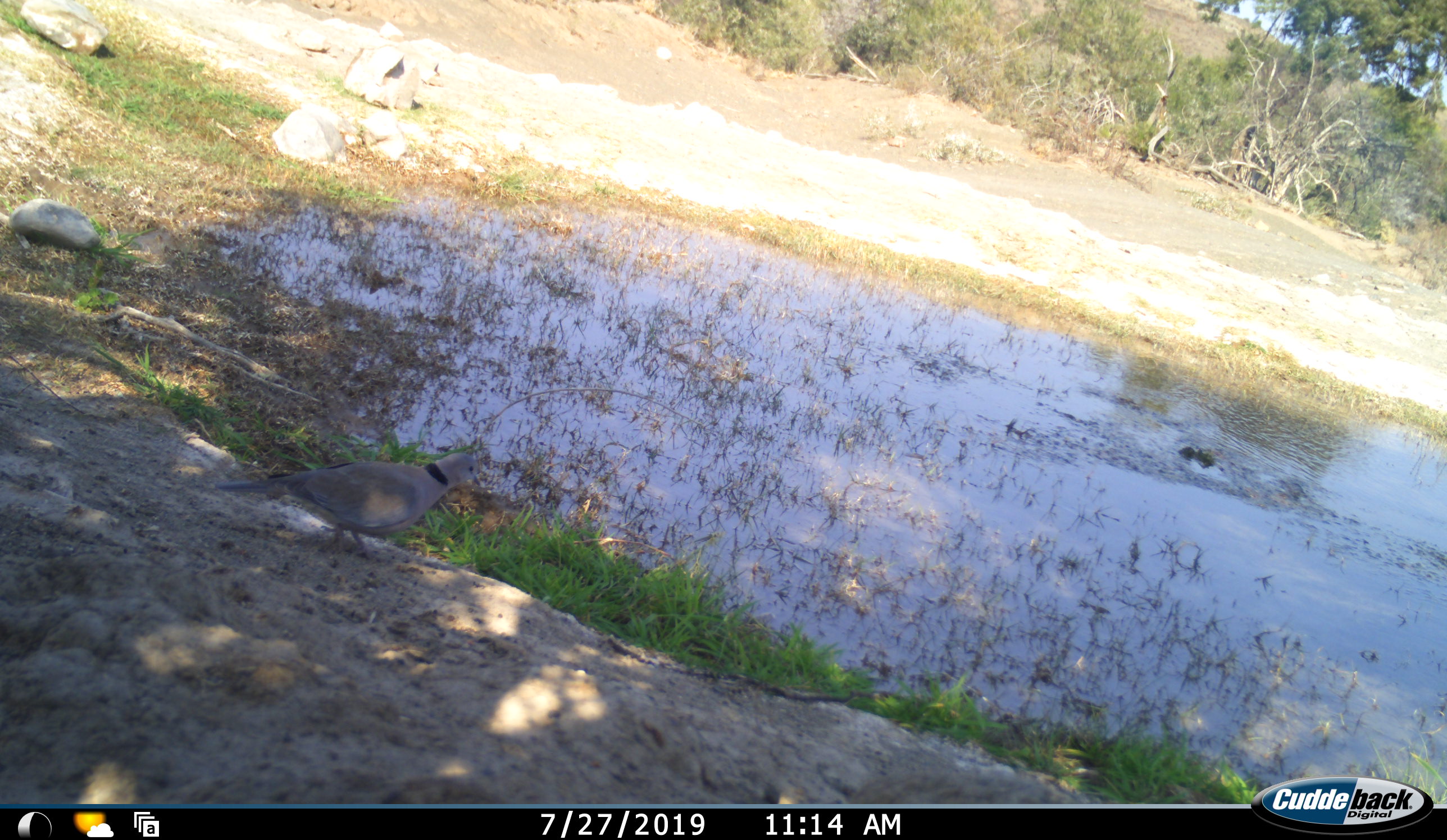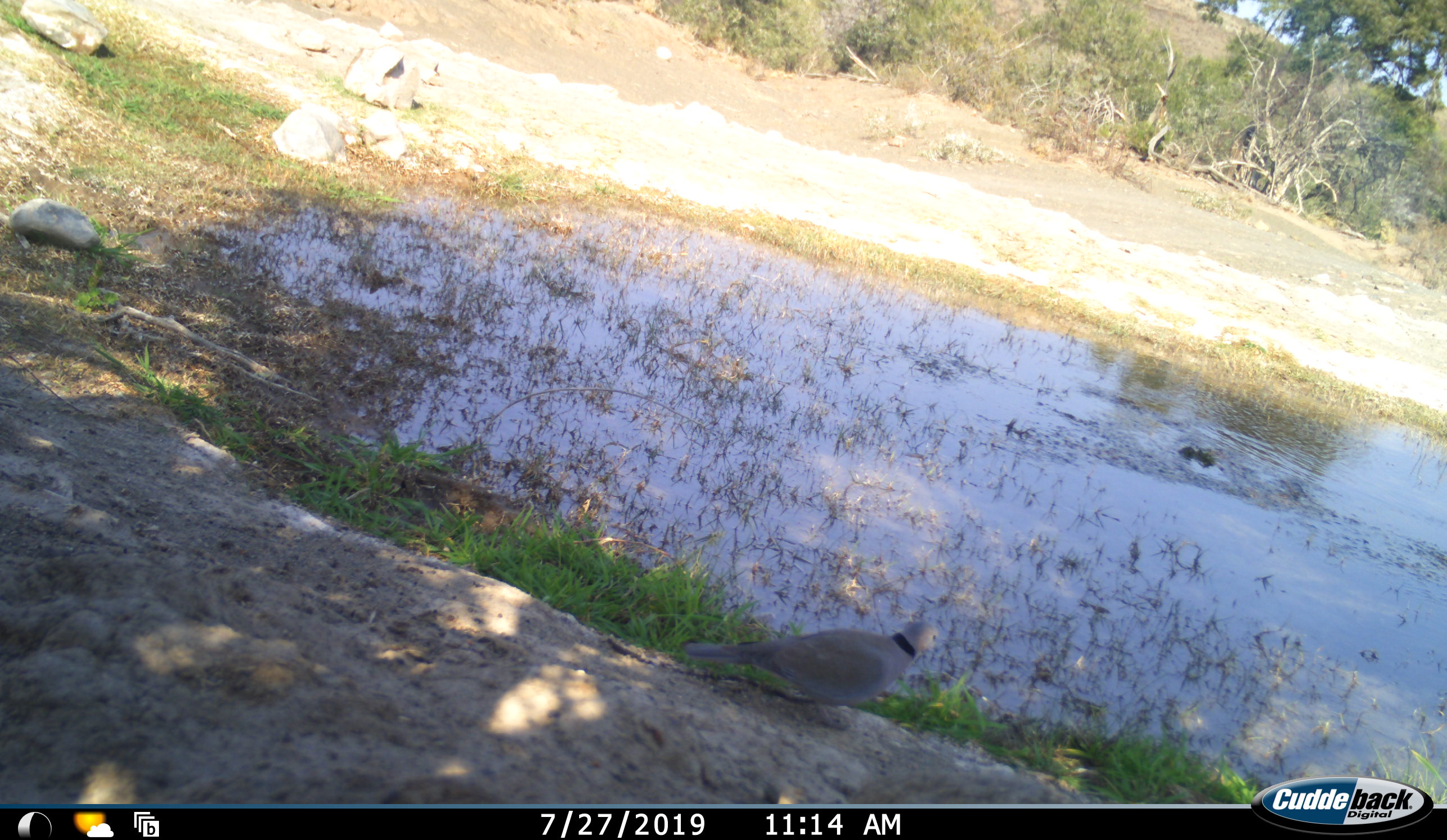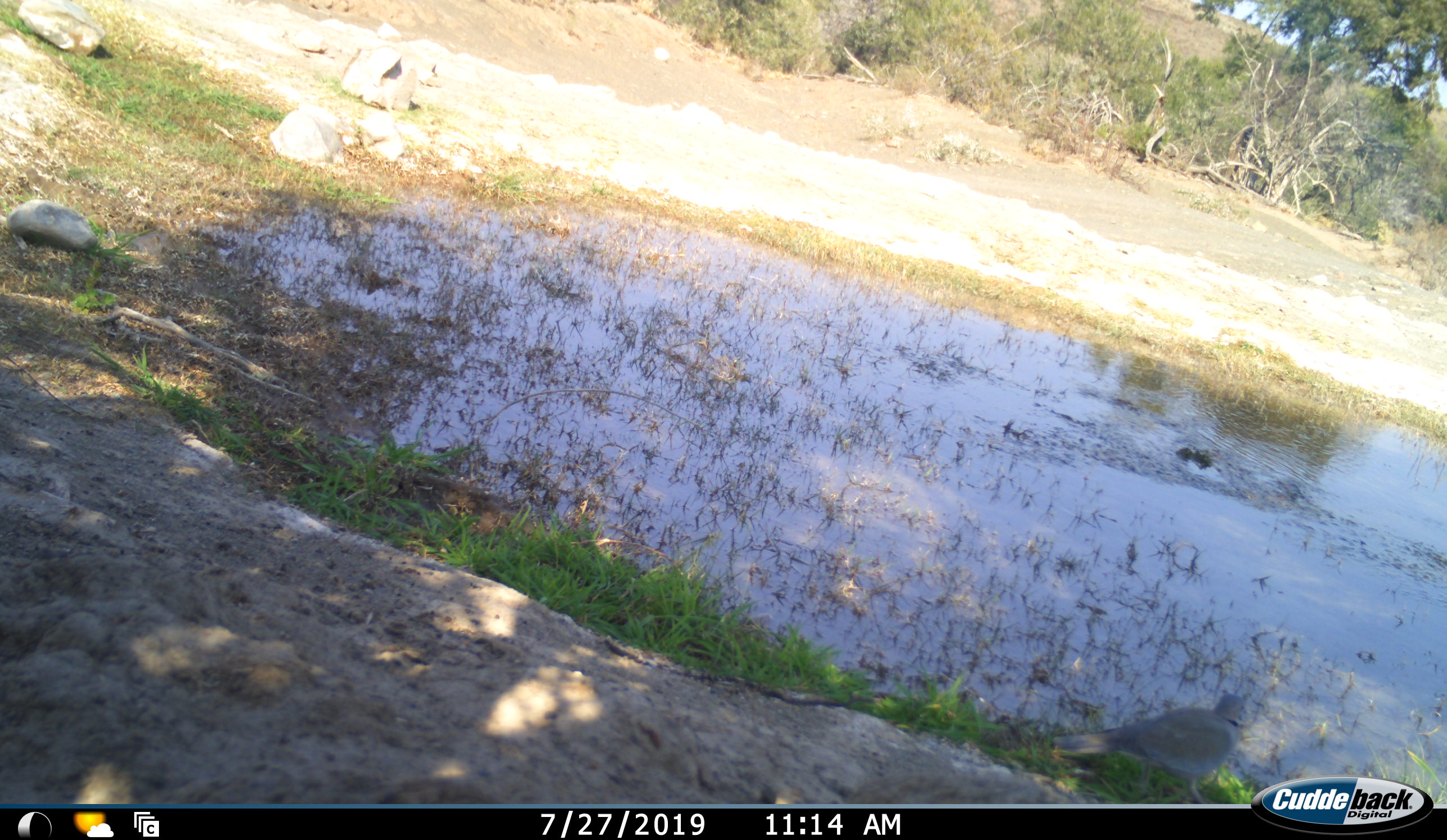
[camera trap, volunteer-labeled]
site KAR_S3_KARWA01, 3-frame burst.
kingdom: Animalia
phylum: Chordata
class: Aves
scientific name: Aves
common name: bird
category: birdother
Birdother (bird) (Aves), count 1. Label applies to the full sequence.